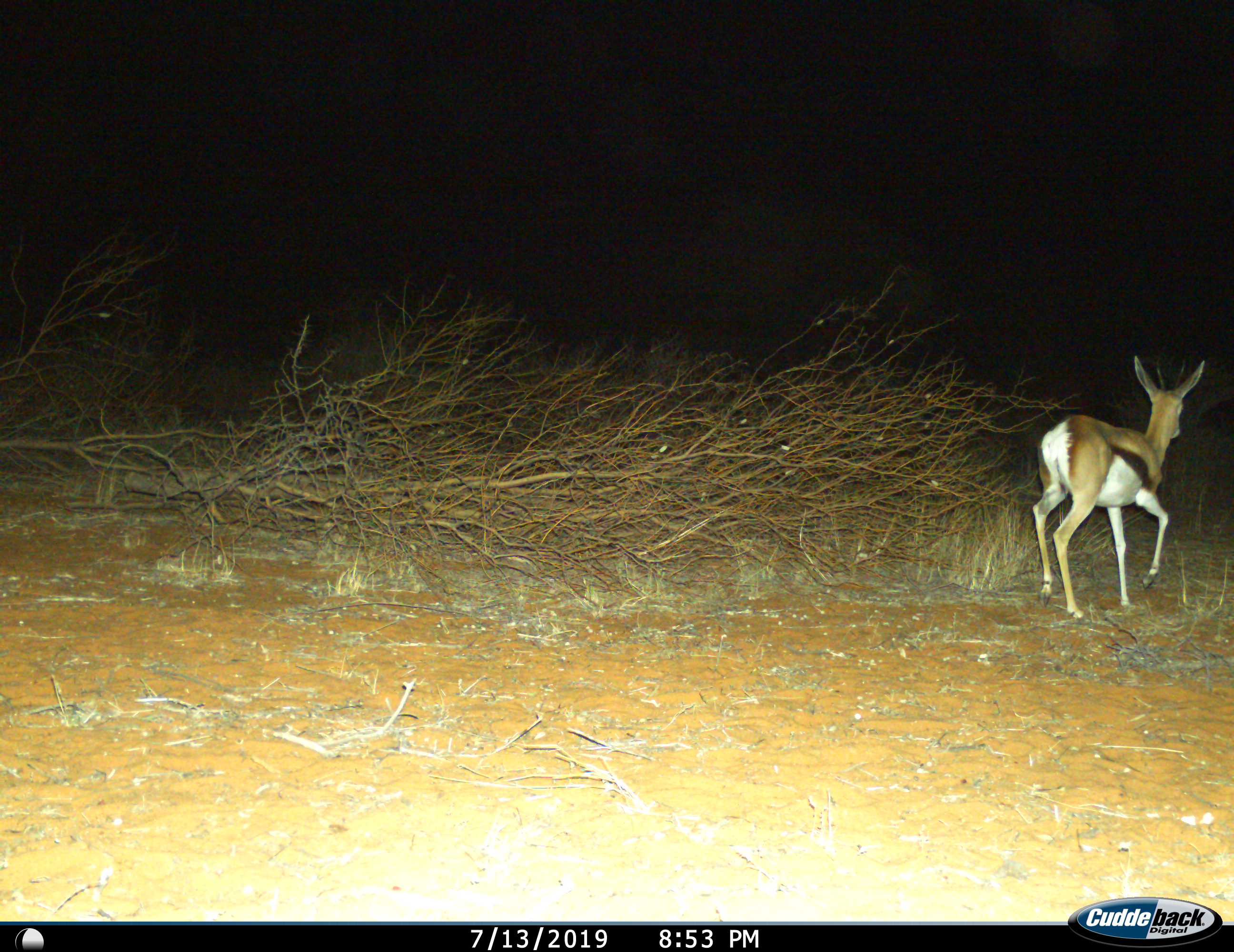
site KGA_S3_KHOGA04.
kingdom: Animalia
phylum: Chordata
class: Mammalia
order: Artiodactyla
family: Bovidae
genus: Antidorcas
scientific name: Antidorcas marsupialis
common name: springbok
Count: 1.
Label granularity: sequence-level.